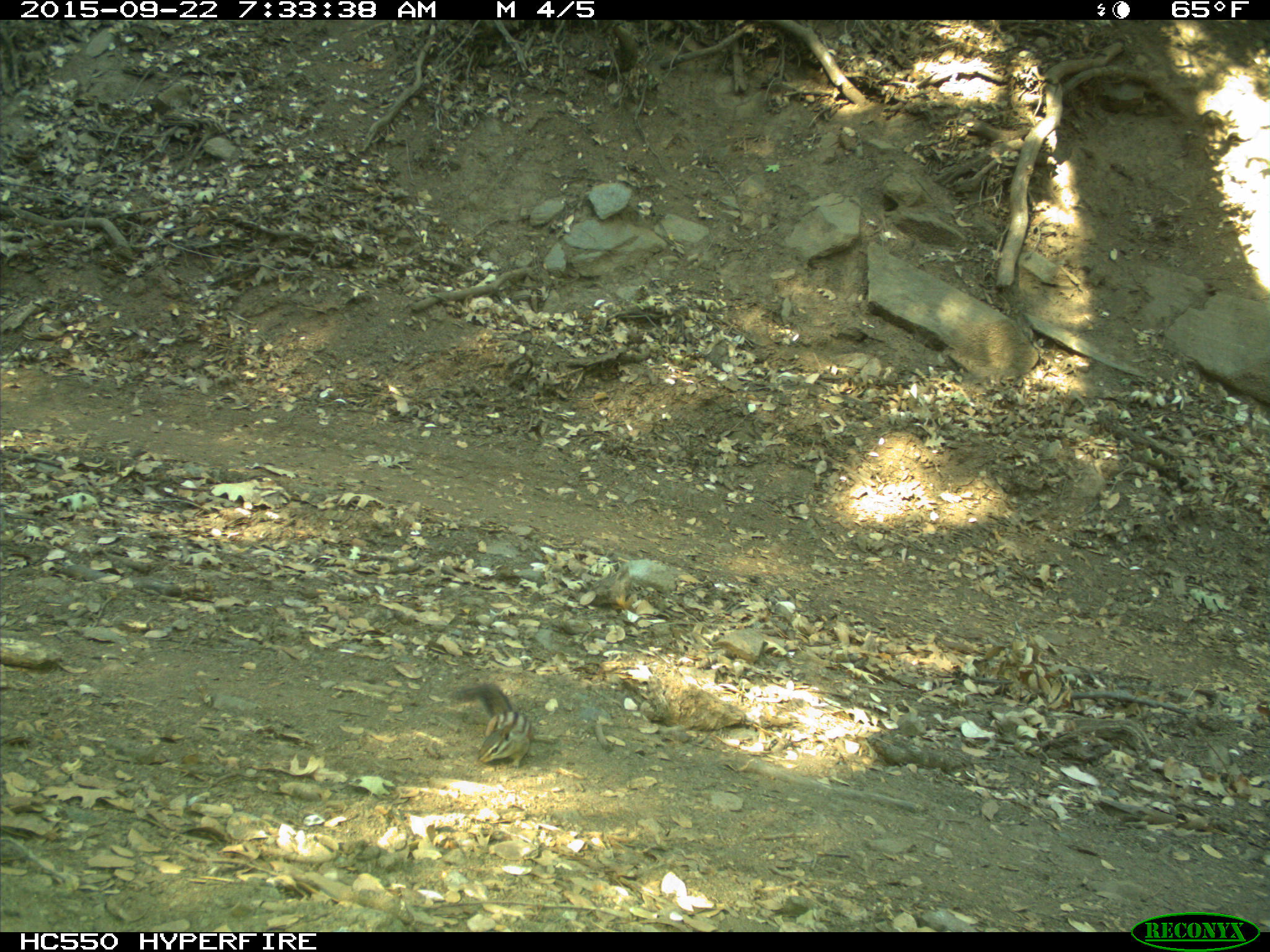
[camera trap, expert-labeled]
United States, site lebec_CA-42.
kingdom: Animalia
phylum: Chordata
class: Mammalia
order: Rodentia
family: Sciuridae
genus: Tamias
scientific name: Tamias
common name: chipmunk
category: unidentified chipmunk